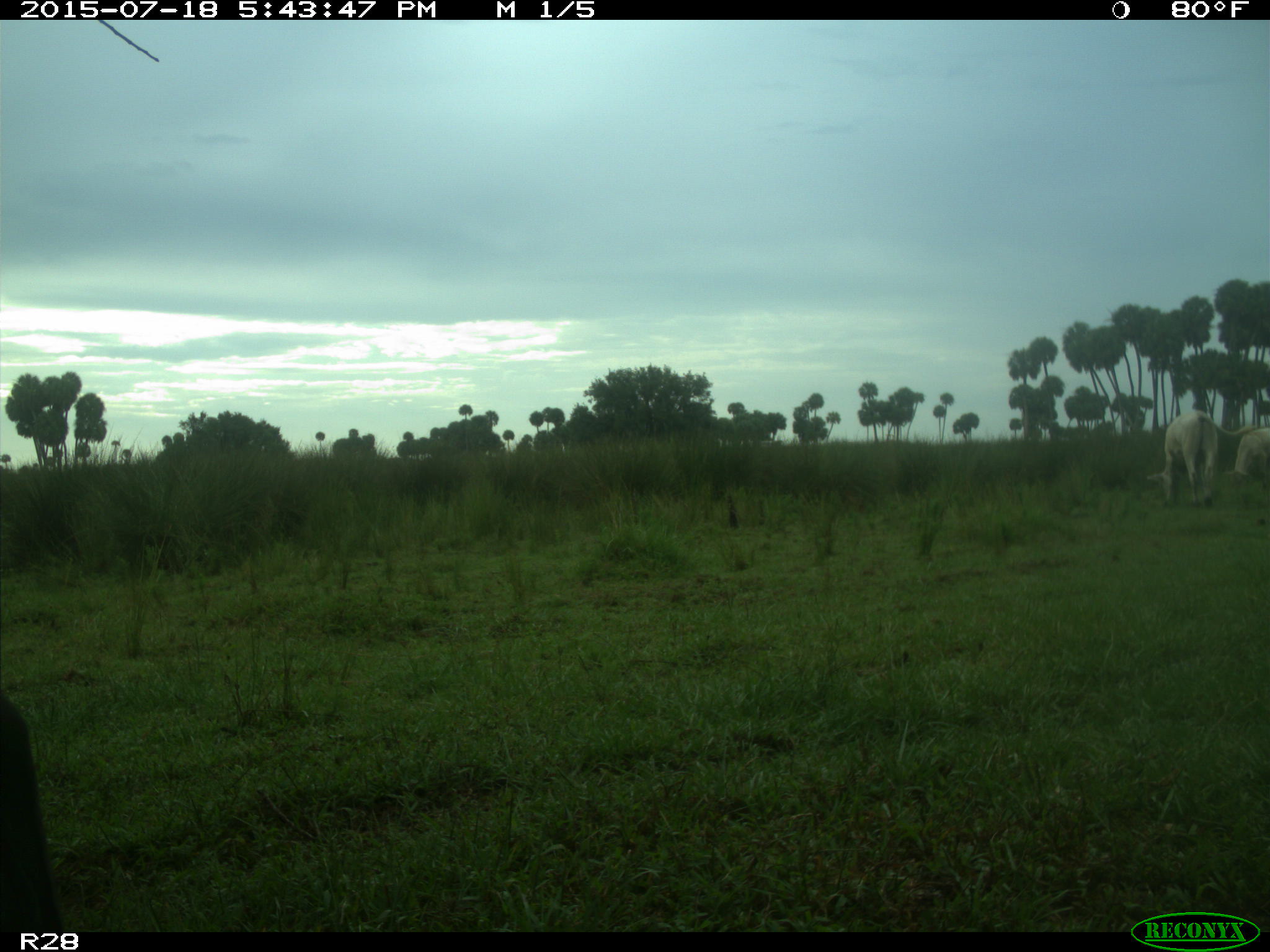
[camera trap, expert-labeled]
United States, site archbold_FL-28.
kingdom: Animalia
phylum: Chordata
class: Mammalia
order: Artiodactyla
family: Bovidae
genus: Bos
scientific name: Bos taurus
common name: domestic cow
Bos taurus (domestic cow).